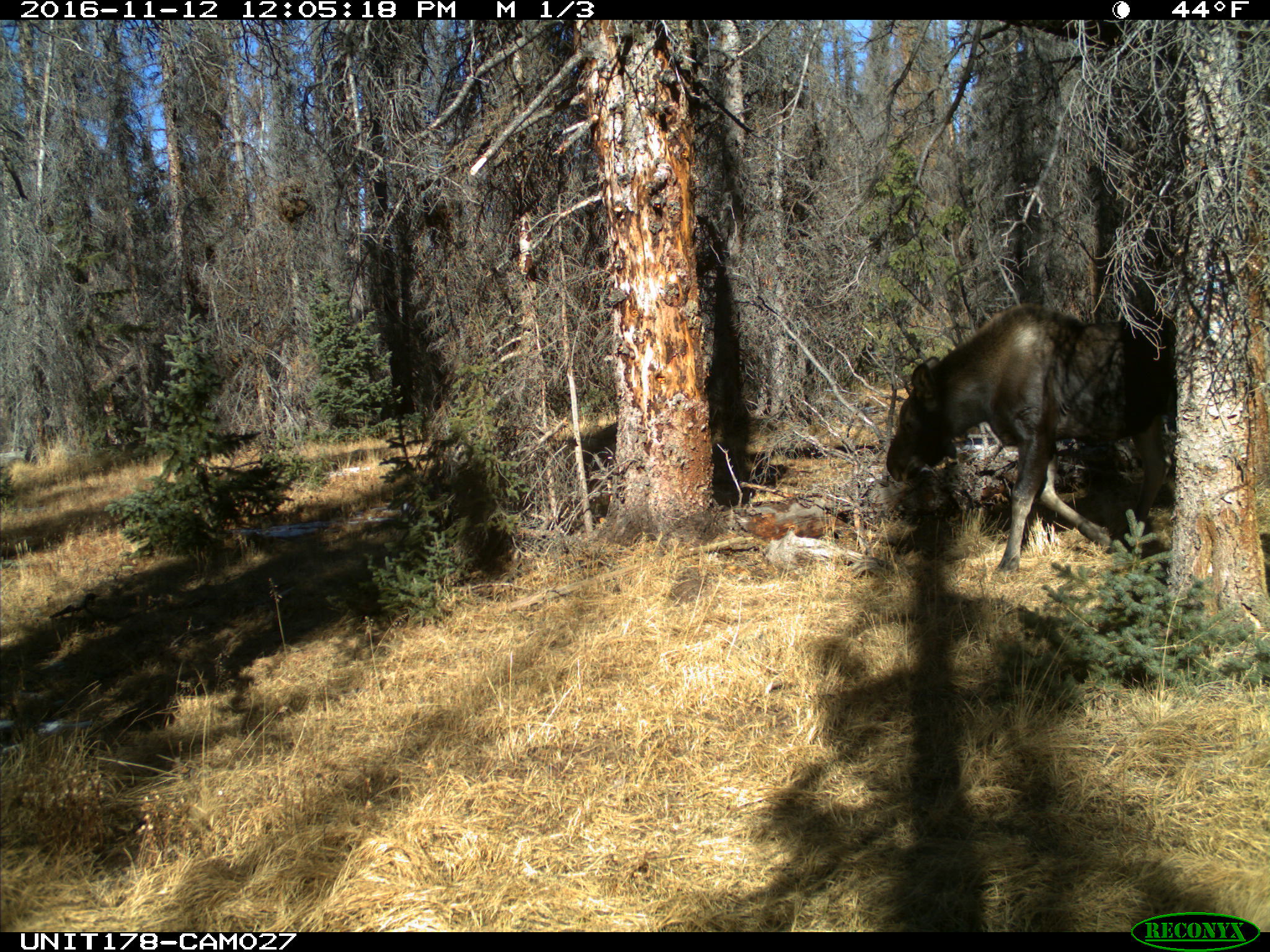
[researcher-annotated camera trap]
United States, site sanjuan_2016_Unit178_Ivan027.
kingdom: Animalia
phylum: Chordata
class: Mammalia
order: Artiodactyla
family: Cervidae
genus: Alces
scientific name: Alces alces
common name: moose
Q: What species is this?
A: Alces alces (moose).